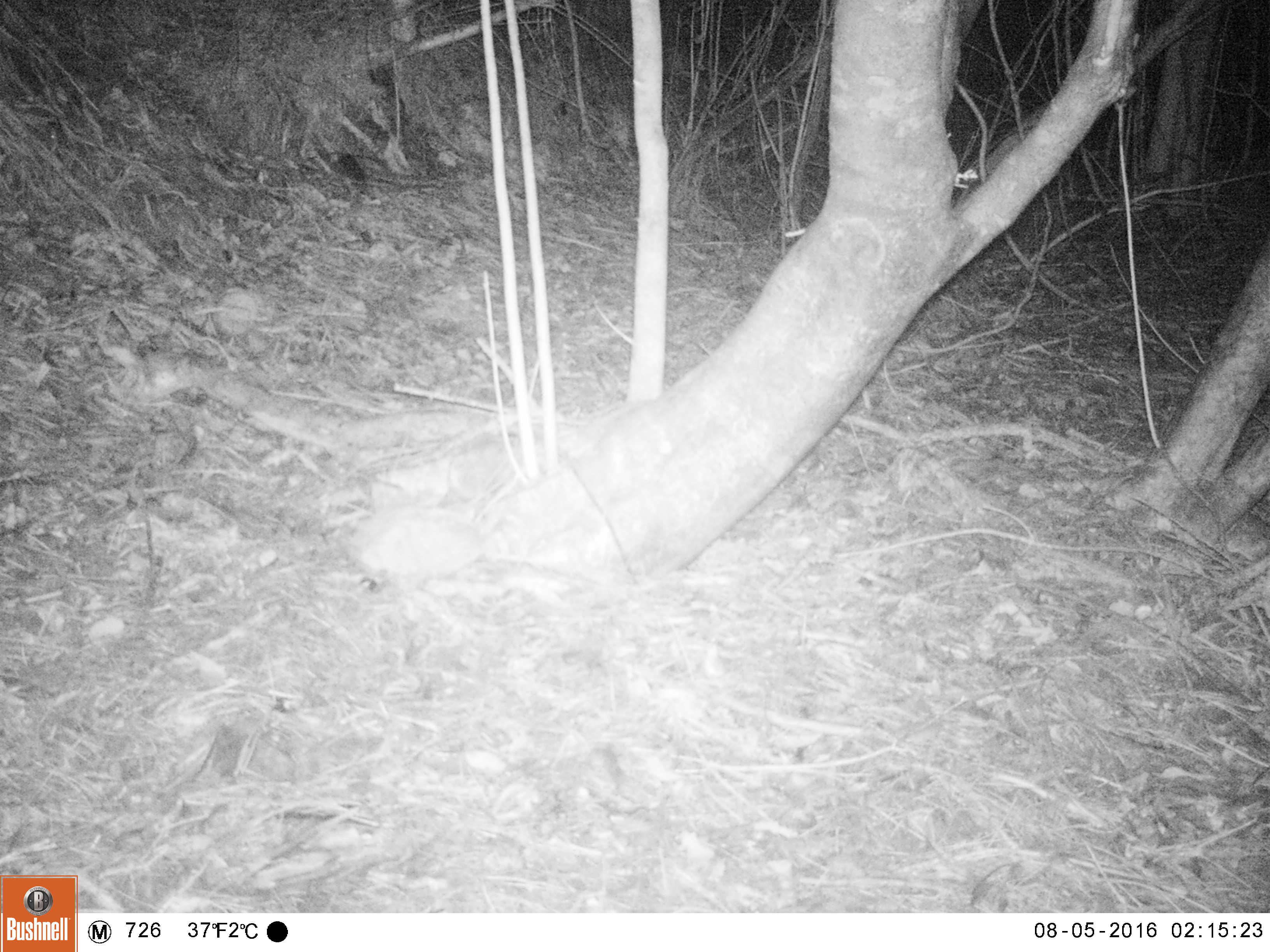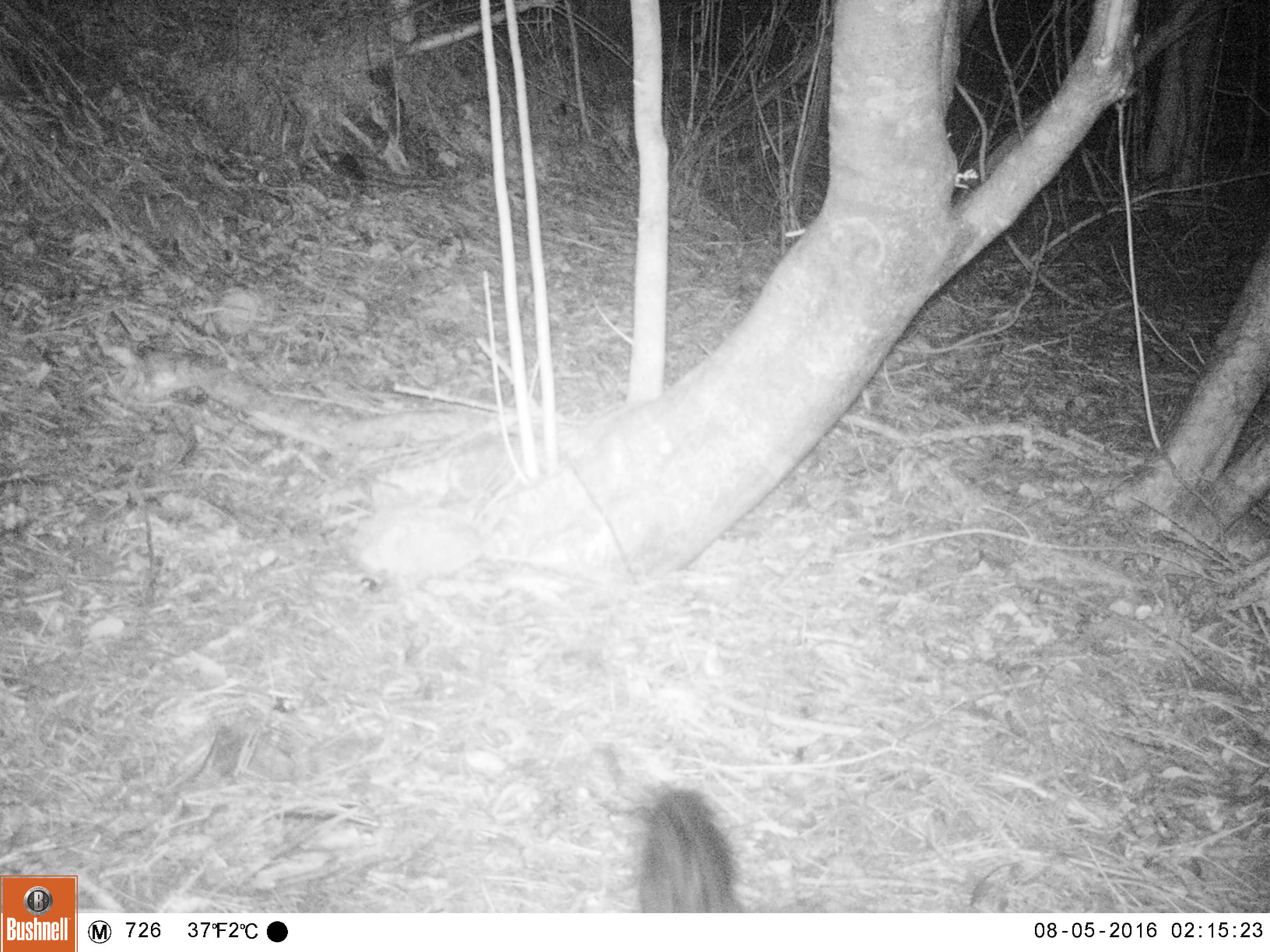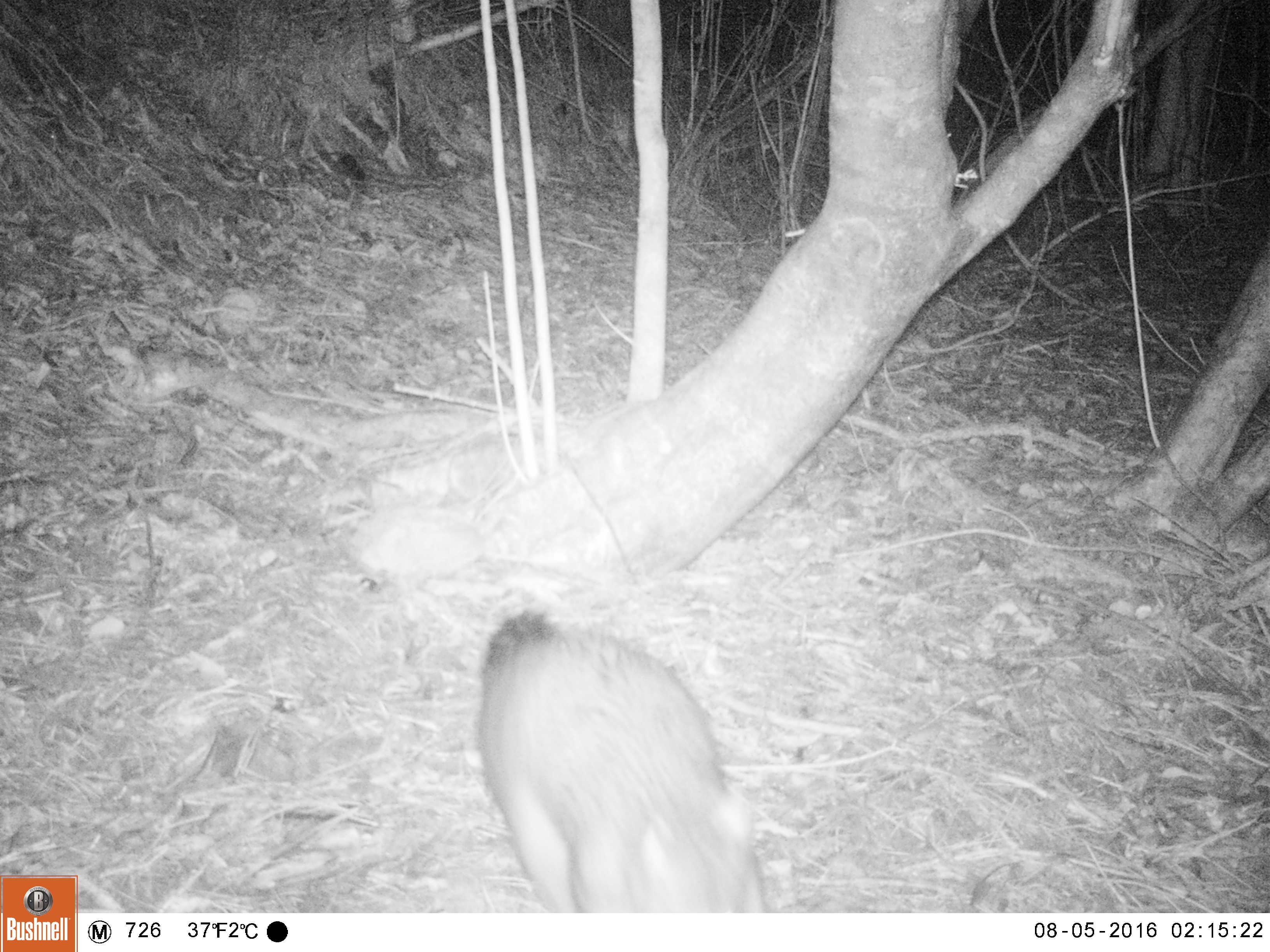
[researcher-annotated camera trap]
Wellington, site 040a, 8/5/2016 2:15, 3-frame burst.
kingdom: Animalia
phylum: Chordata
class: Mammalia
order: Didelphimorphia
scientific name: Didelphimorphia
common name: possum